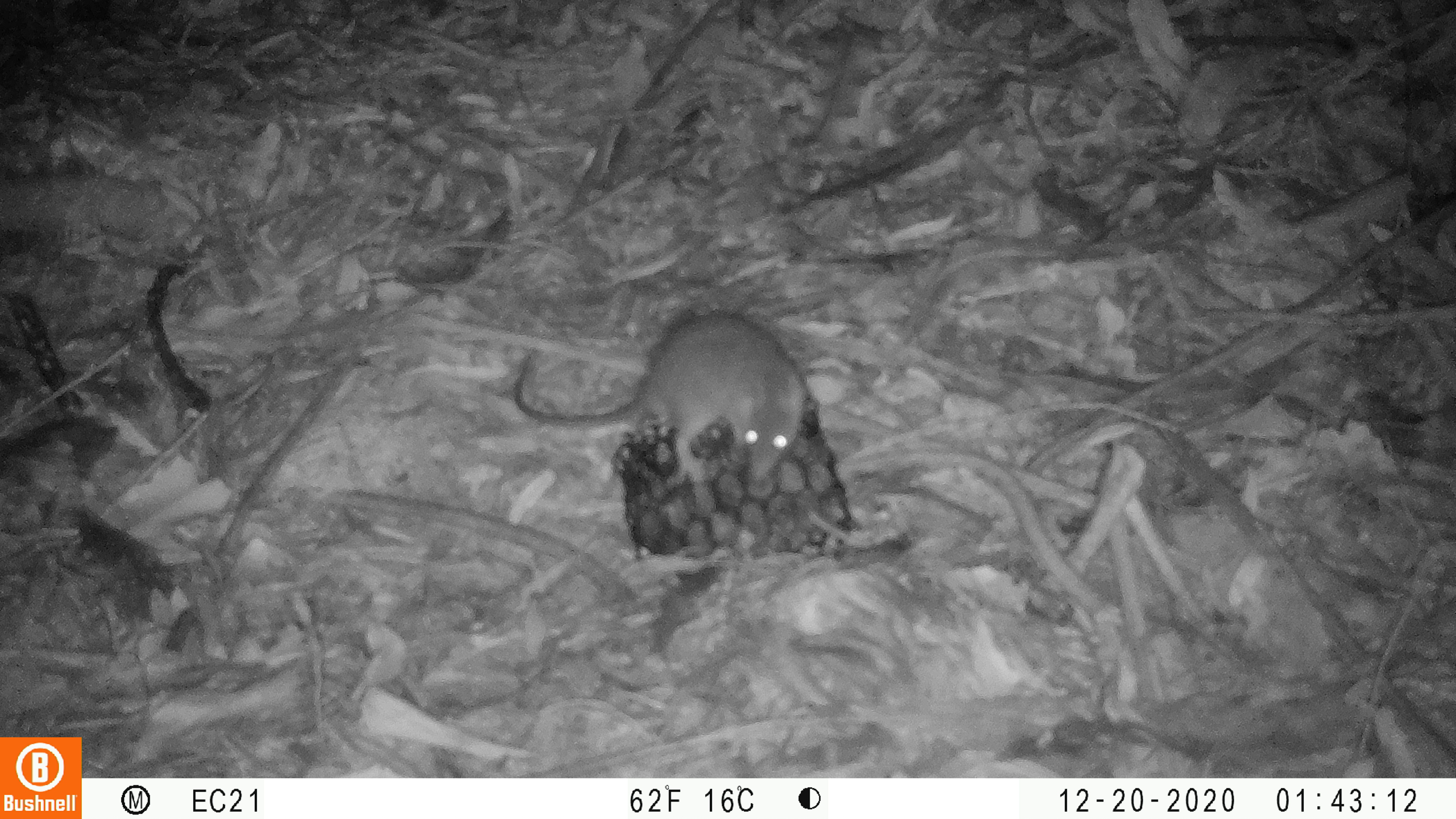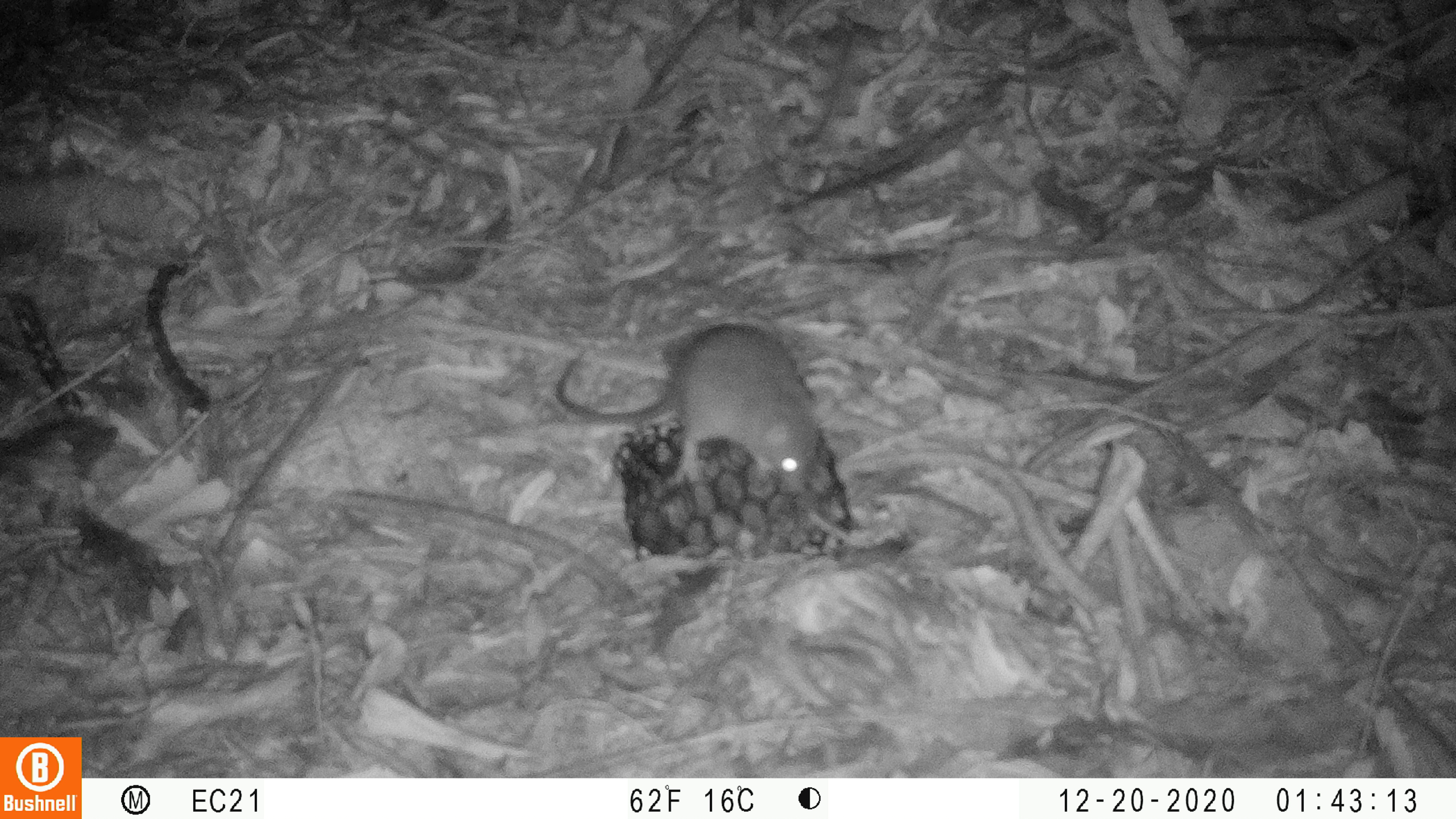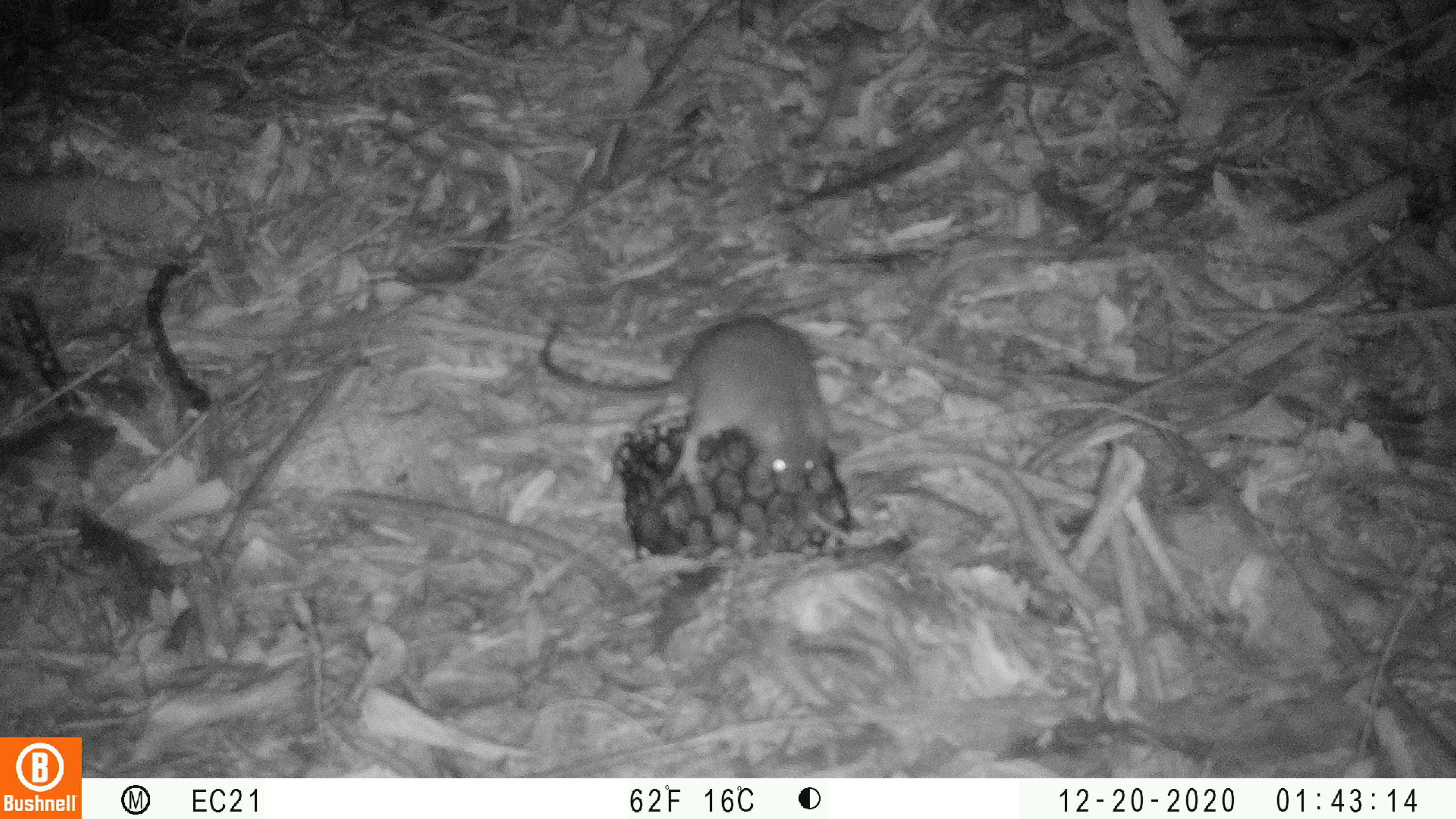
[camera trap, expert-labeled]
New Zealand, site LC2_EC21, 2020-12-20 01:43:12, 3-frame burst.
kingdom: Animalia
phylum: Chordata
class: Mammalia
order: Rodentia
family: Muridae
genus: Rattus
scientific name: Rattus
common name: rat